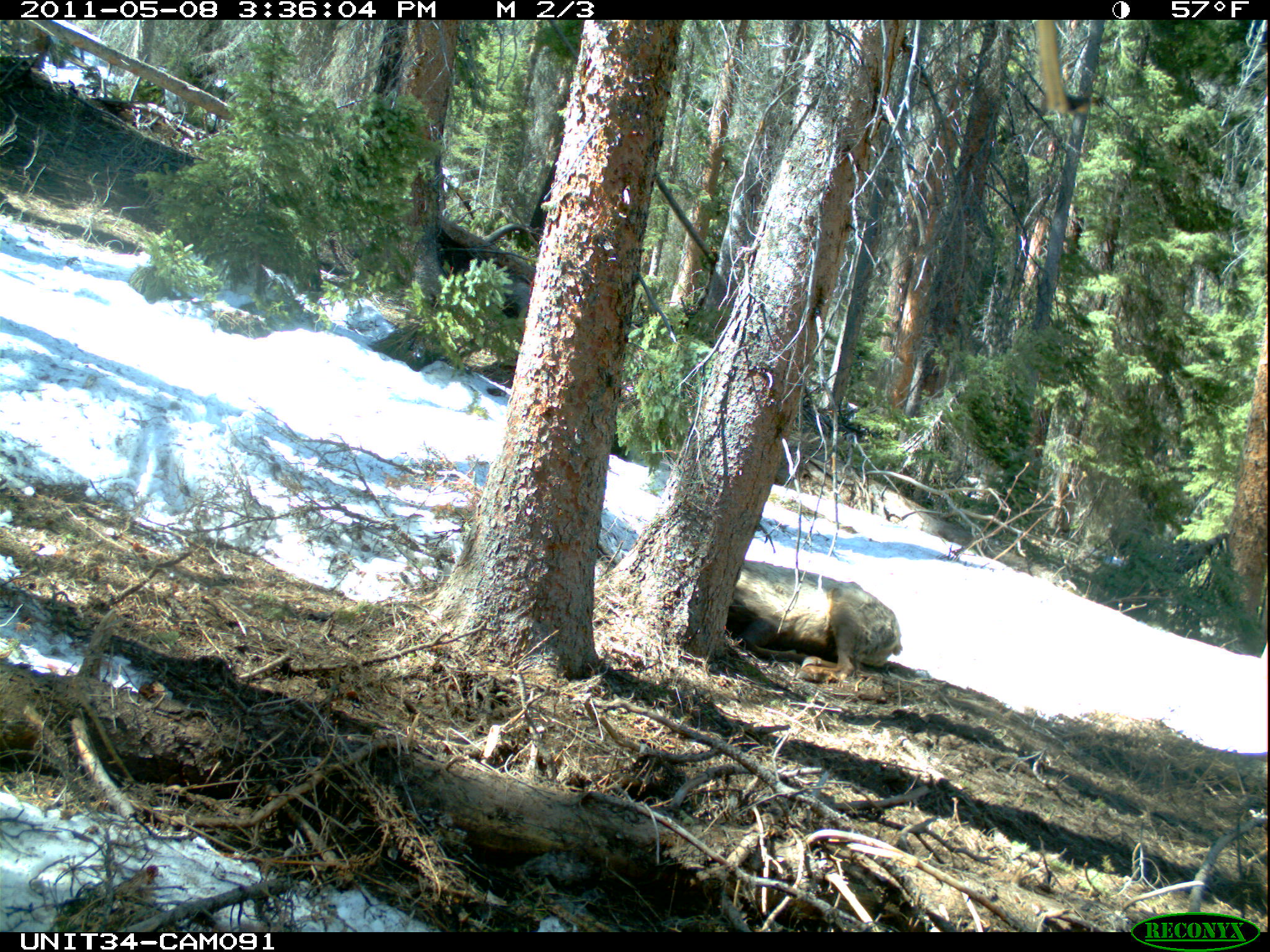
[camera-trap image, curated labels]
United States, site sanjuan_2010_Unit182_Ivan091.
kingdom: Animalia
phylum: Chordata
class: Mammalia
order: Artiodactyla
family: Cervidae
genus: Cervus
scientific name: Cervus elaphus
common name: red deer